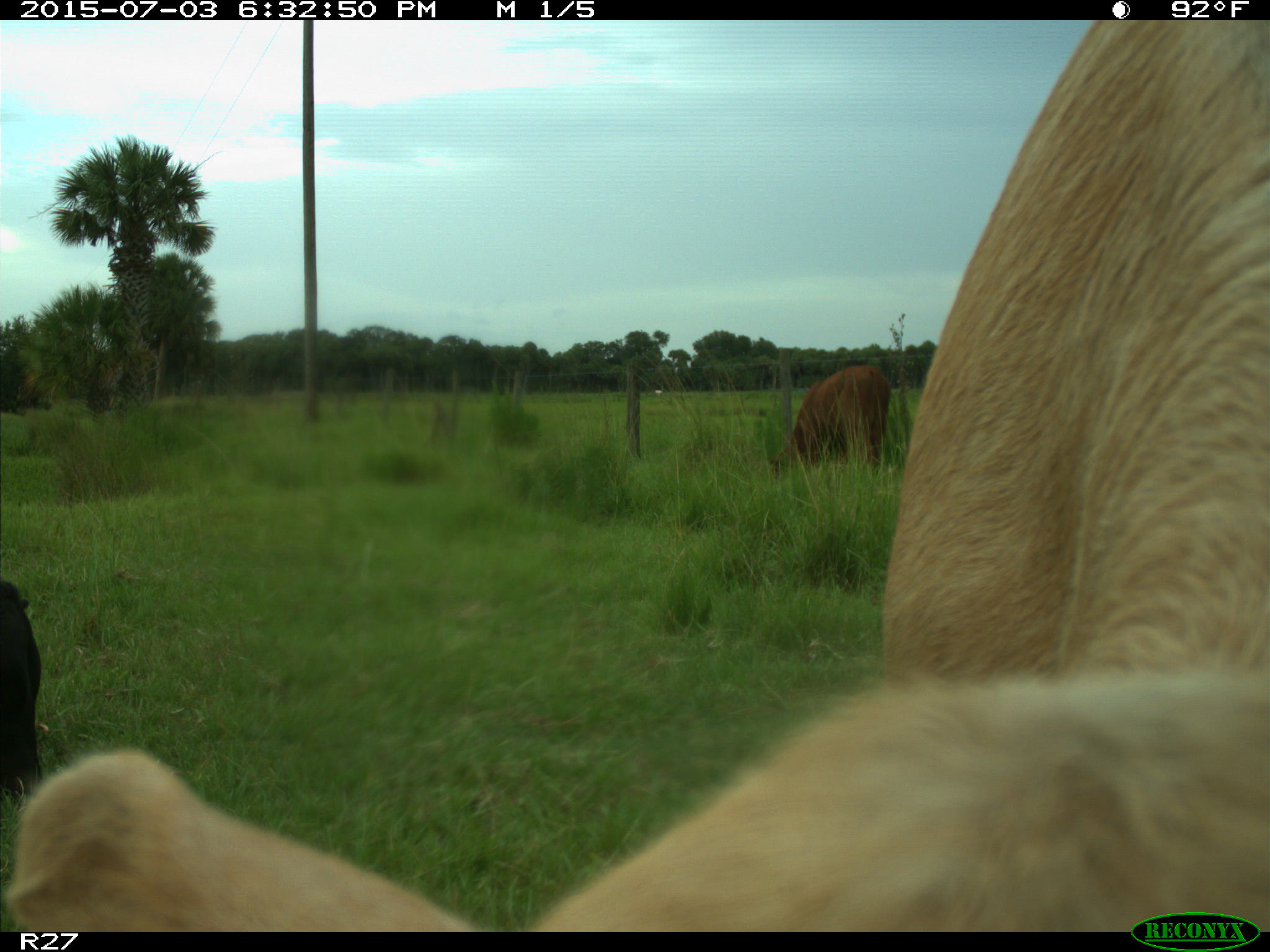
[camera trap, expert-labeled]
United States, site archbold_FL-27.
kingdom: Animalia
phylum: Chordata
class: Mammalia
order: Artiodactyla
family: Bovidae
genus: Bos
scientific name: Bos taurus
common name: domestic cow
Bos taurus (domestic cow).